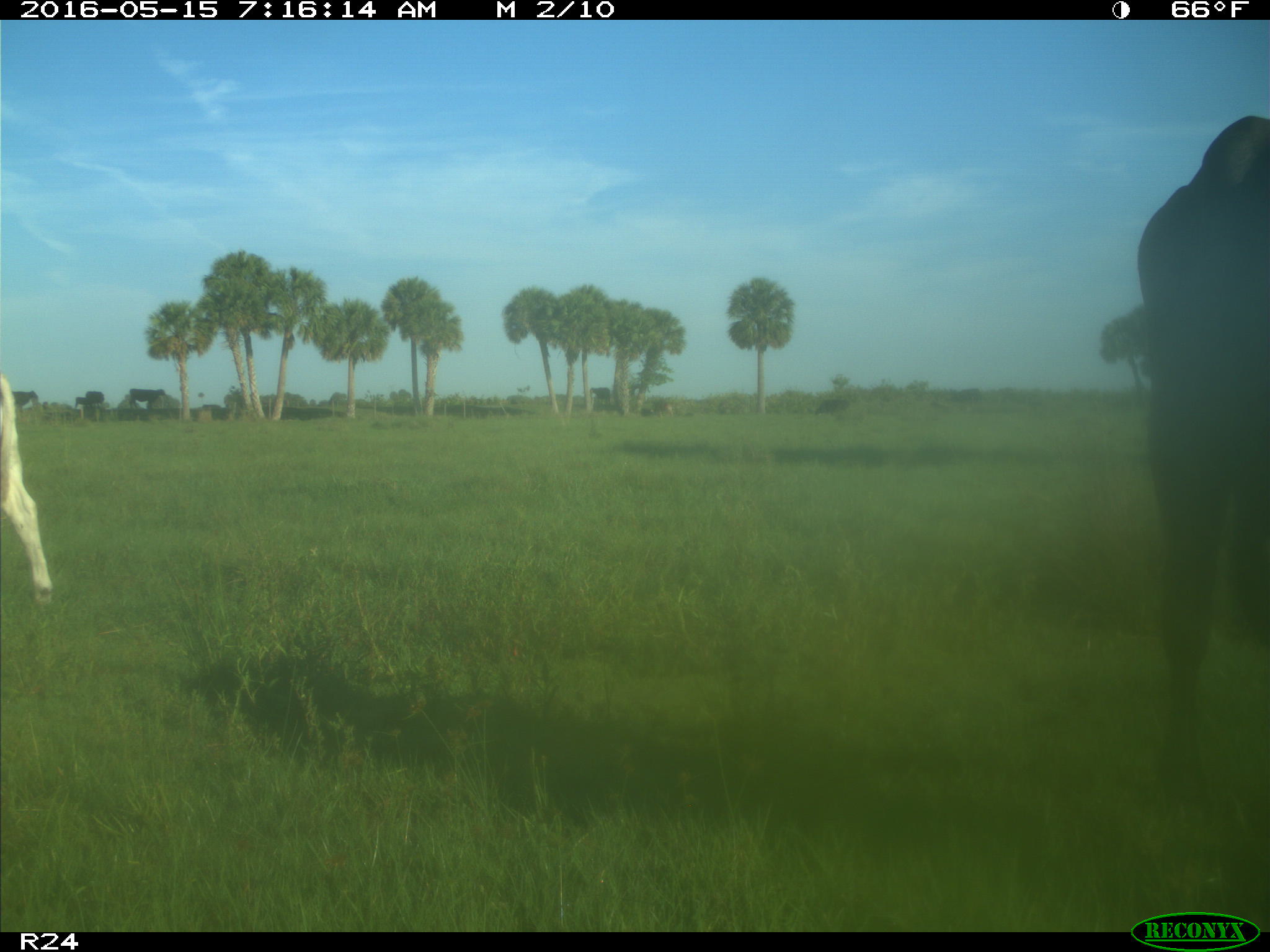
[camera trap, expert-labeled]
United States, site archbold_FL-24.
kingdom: Animalia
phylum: Chordata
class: Mammalia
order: Artiodactyla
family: Bovidae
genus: Bos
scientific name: Bos taurus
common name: domestic cow